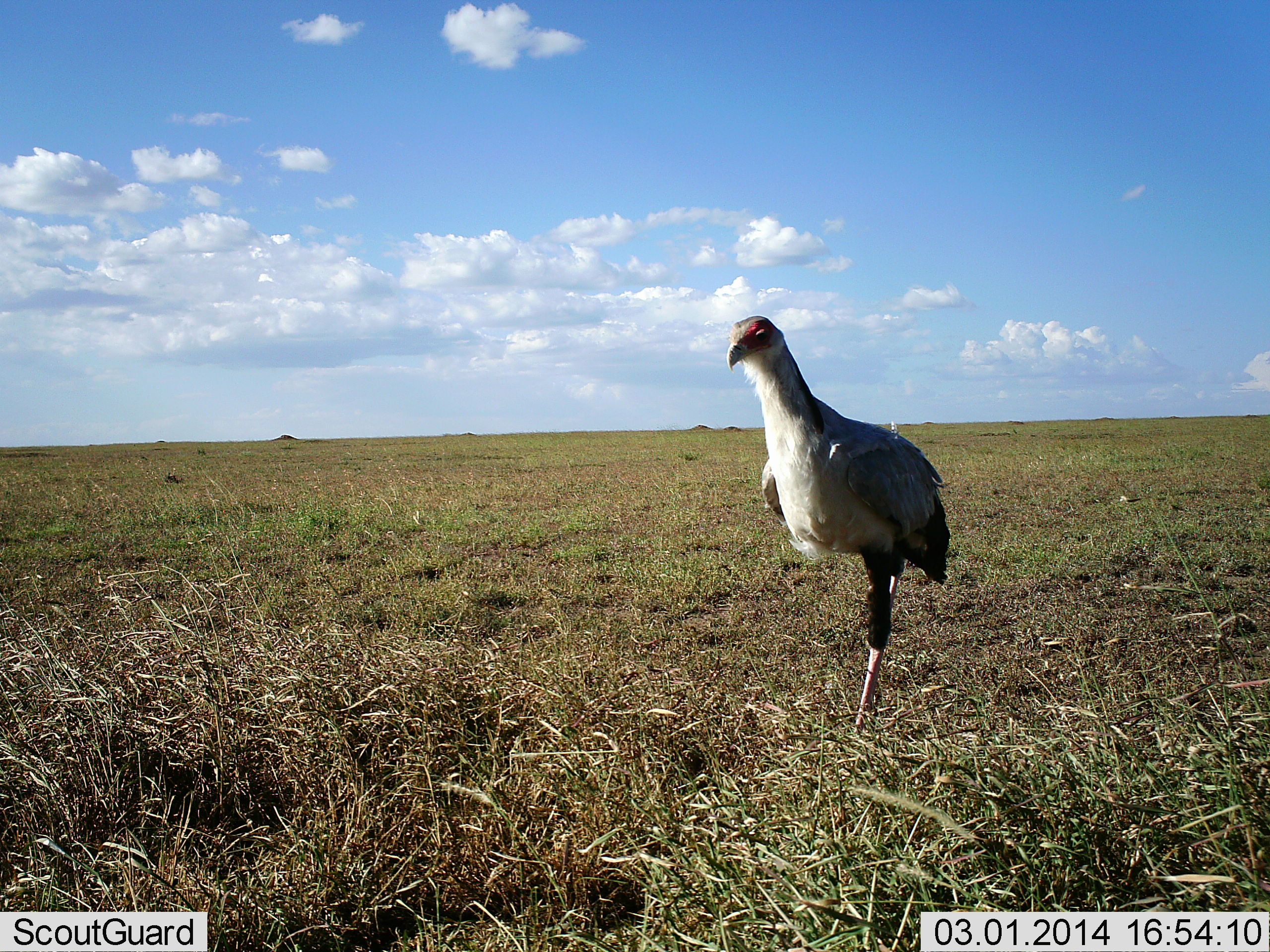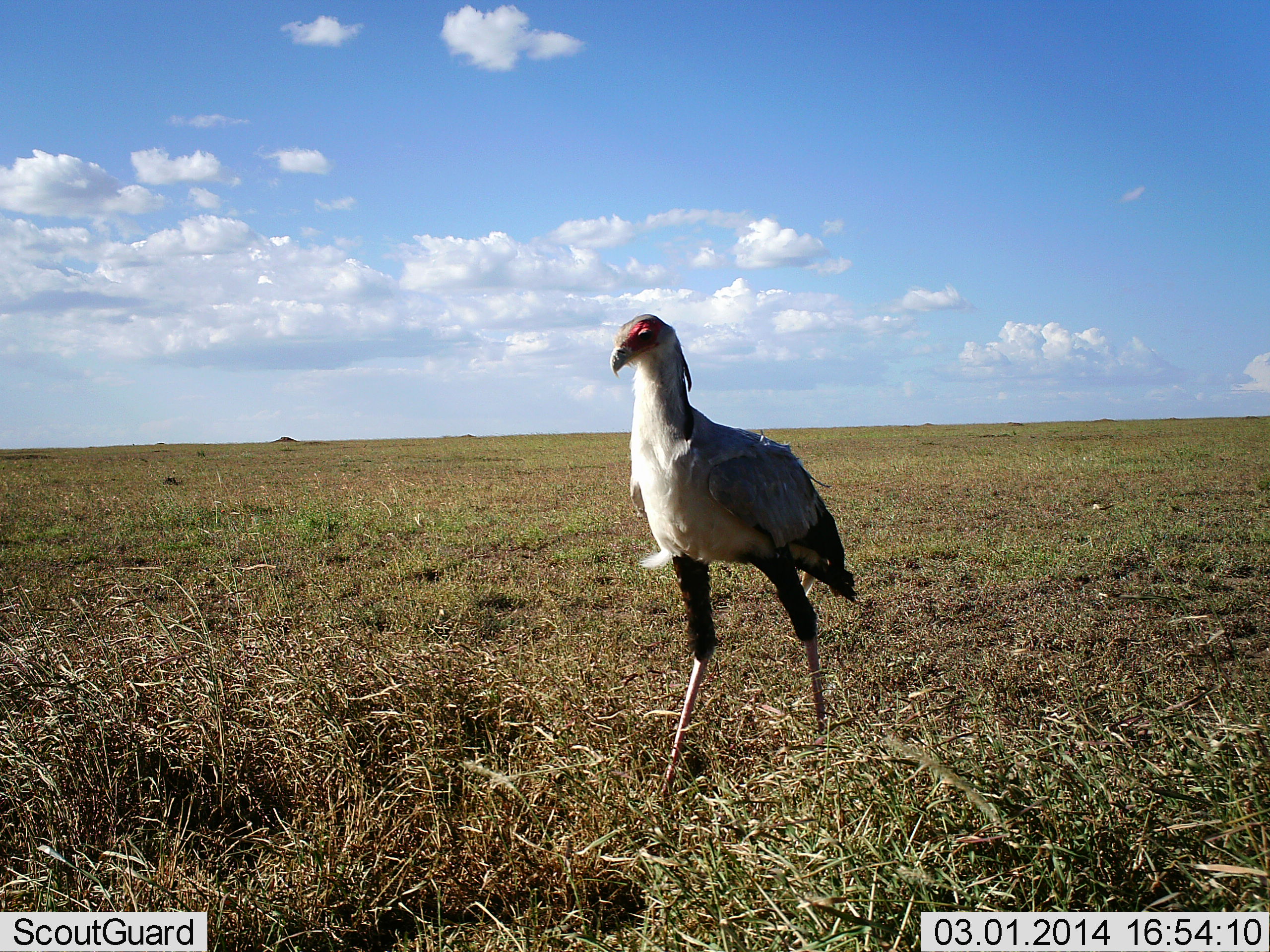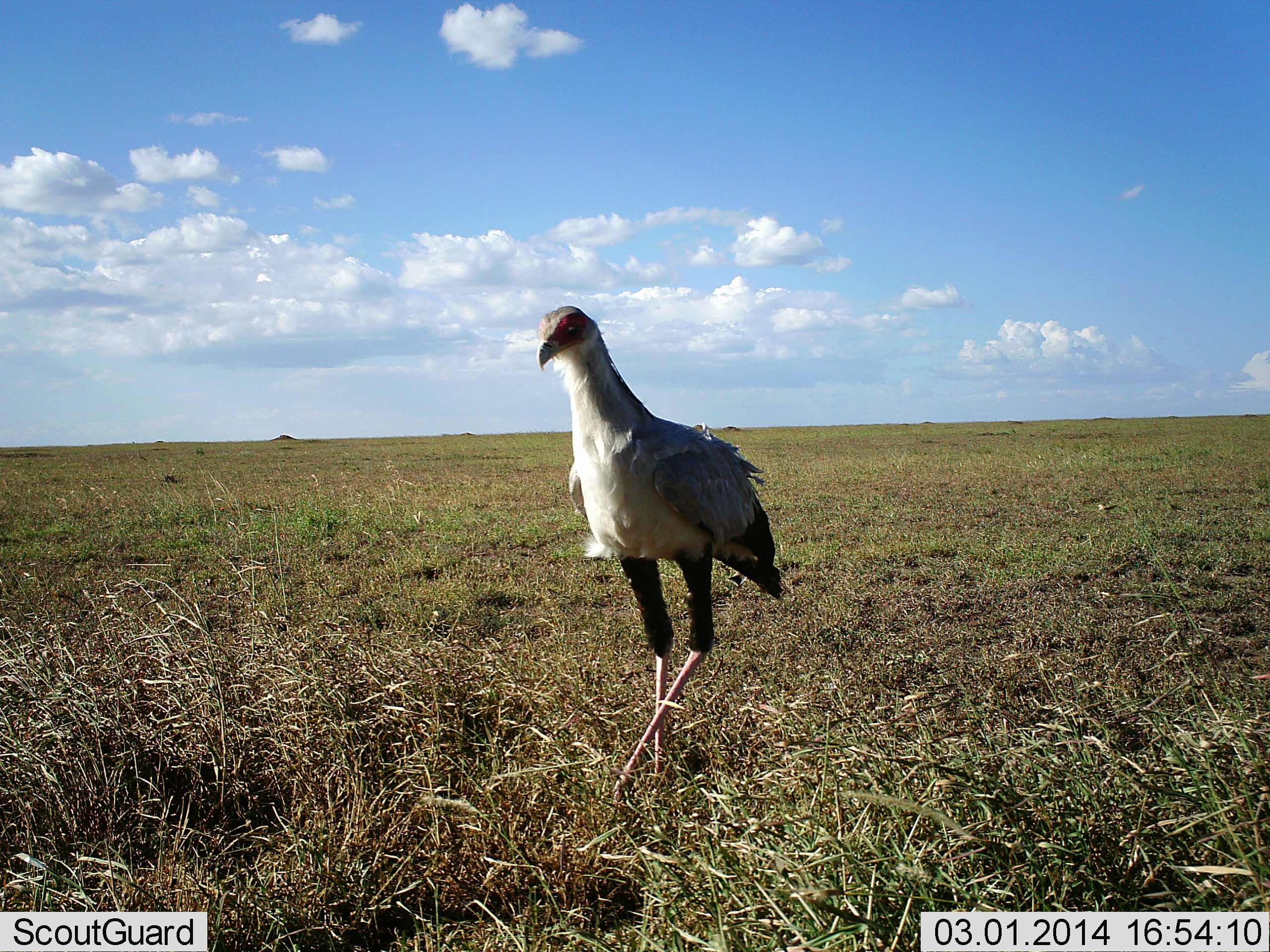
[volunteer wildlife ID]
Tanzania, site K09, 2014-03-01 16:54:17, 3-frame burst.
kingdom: Animalia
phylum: Chordata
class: Aves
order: Accipitriformes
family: Sagittariidae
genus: Sagittarius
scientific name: Sagittarius serpentarius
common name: secretary bird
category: secretarybird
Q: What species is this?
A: Secretarybird (secretary bird) (Sagittarius serpentarius).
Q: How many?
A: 1.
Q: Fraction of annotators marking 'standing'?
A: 16%.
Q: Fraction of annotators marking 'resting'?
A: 0%.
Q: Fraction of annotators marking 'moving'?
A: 89%.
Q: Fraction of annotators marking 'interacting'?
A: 0%.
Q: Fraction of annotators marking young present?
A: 0%.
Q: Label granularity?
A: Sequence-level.